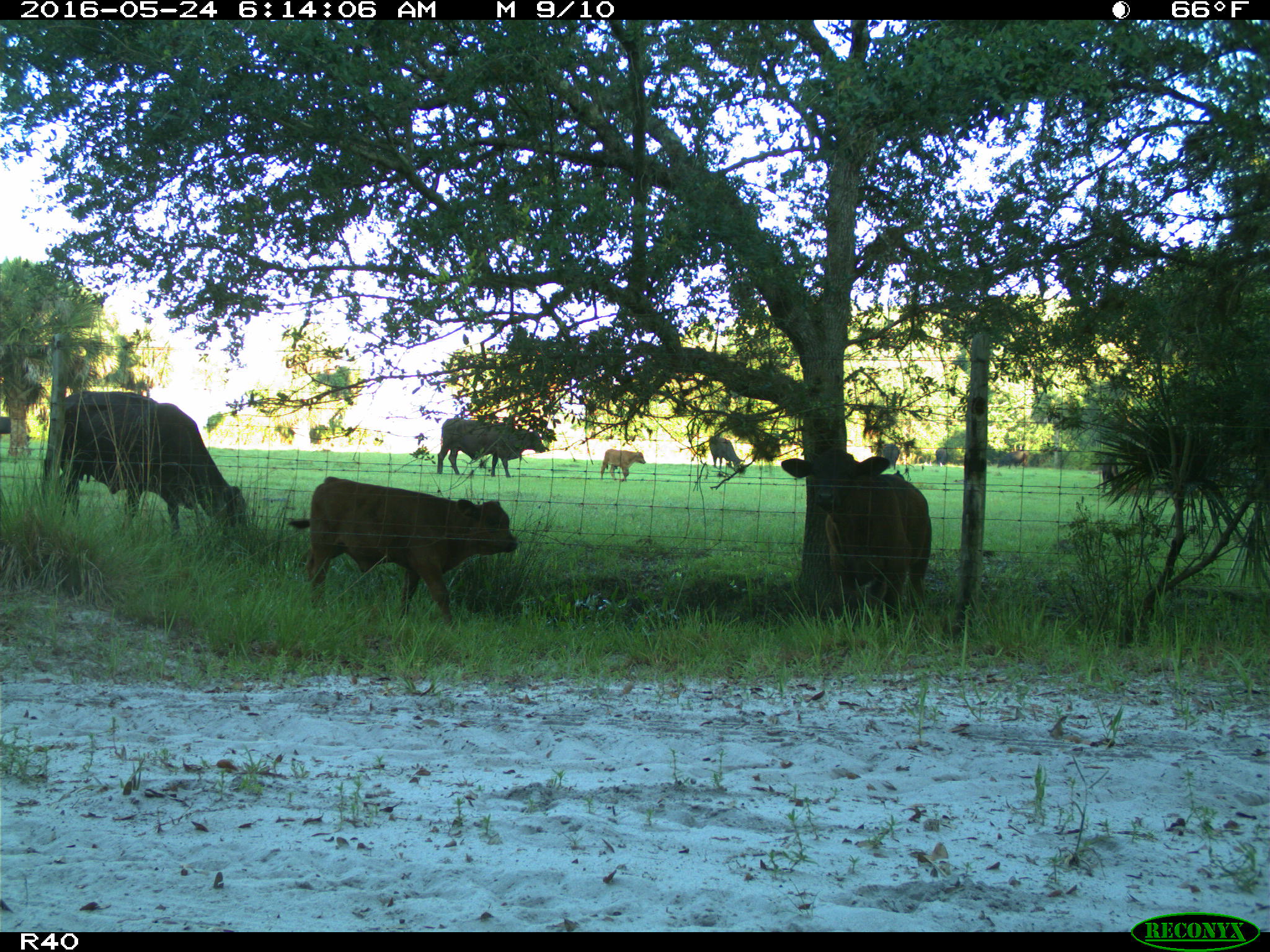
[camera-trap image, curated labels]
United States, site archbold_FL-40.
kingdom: Animalia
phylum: Chordata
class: Mammalia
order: Artiodactyla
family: Bovidae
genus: Bos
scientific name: Bos taurus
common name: domestic cow